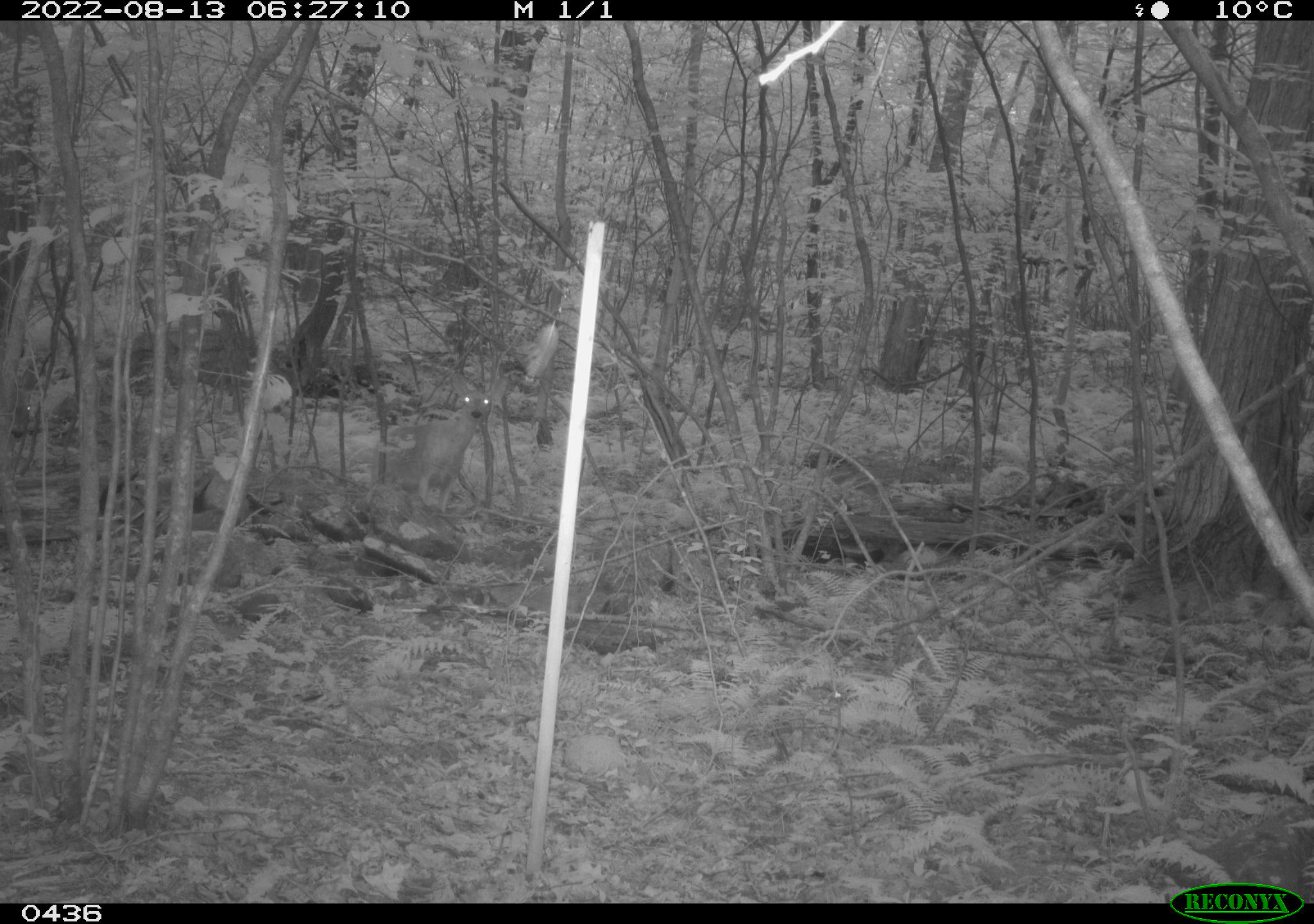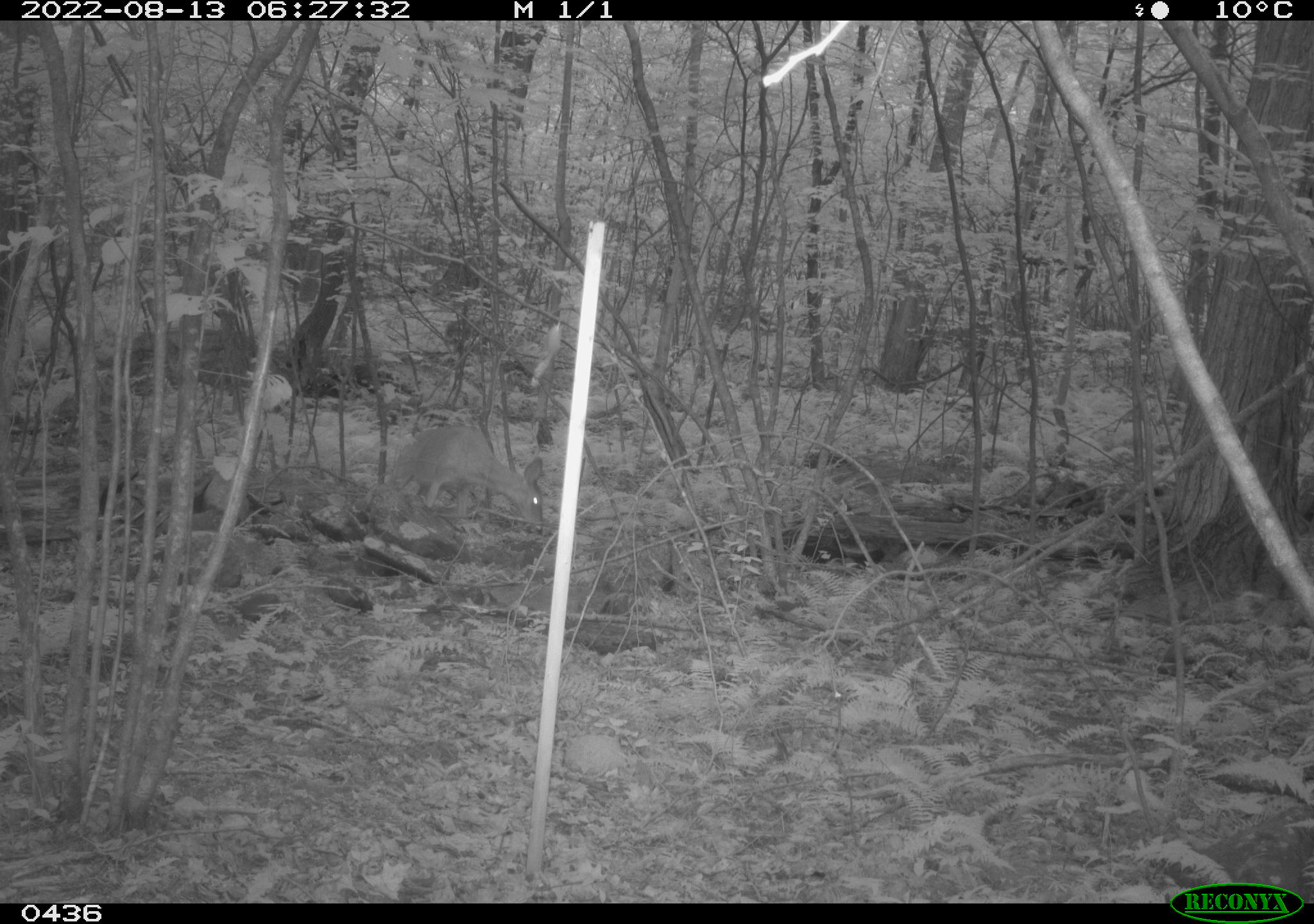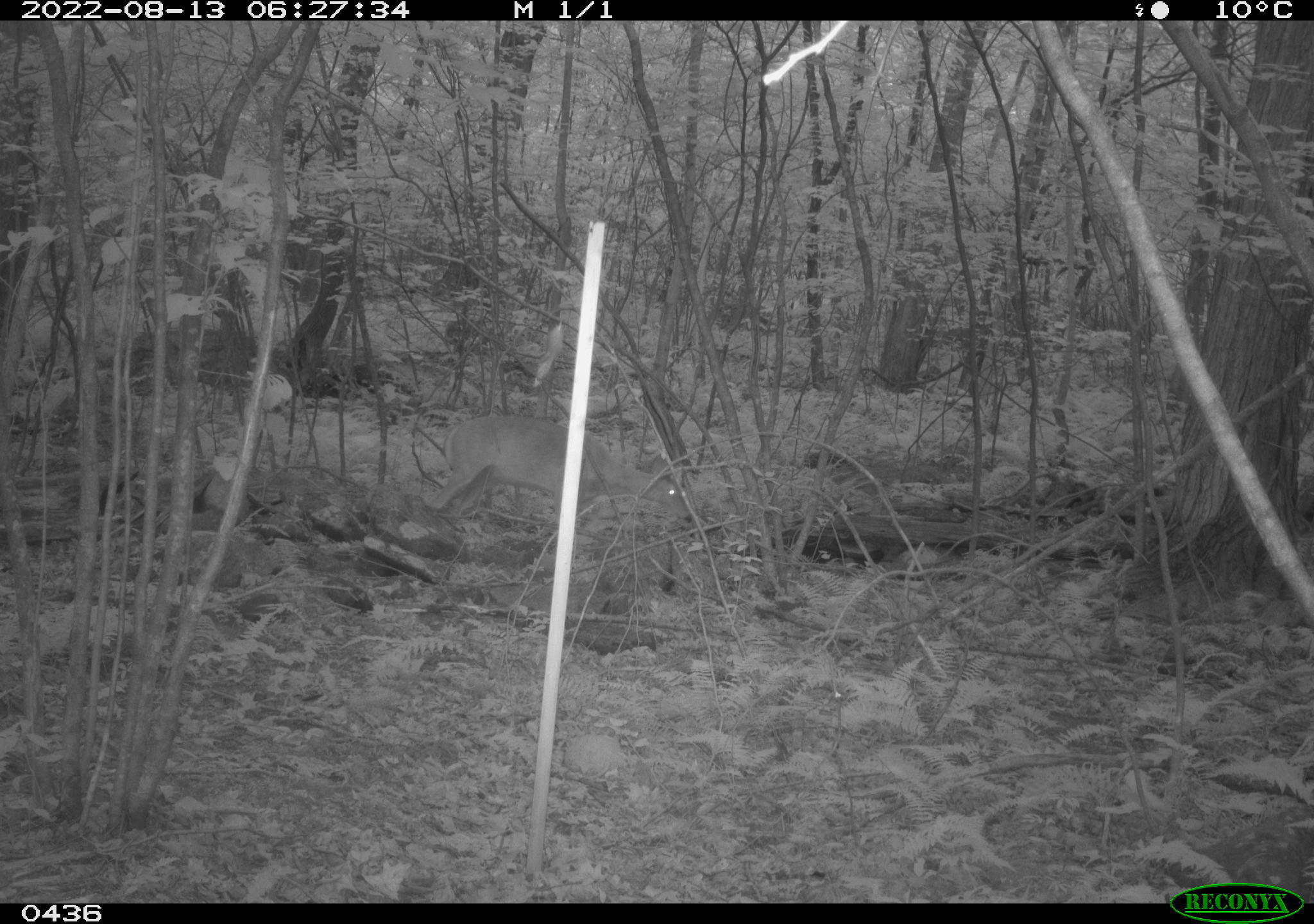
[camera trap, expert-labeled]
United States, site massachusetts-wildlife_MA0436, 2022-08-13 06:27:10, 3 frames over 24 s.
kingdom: Animalia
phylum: Chordata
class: Mammalia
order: Artiodactyla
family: Cervidae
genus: Odocoileus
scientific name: Odocoileus virginianus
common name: white-tailed deer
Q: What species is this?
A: White-tailed deer (Odocoileus virginianus).